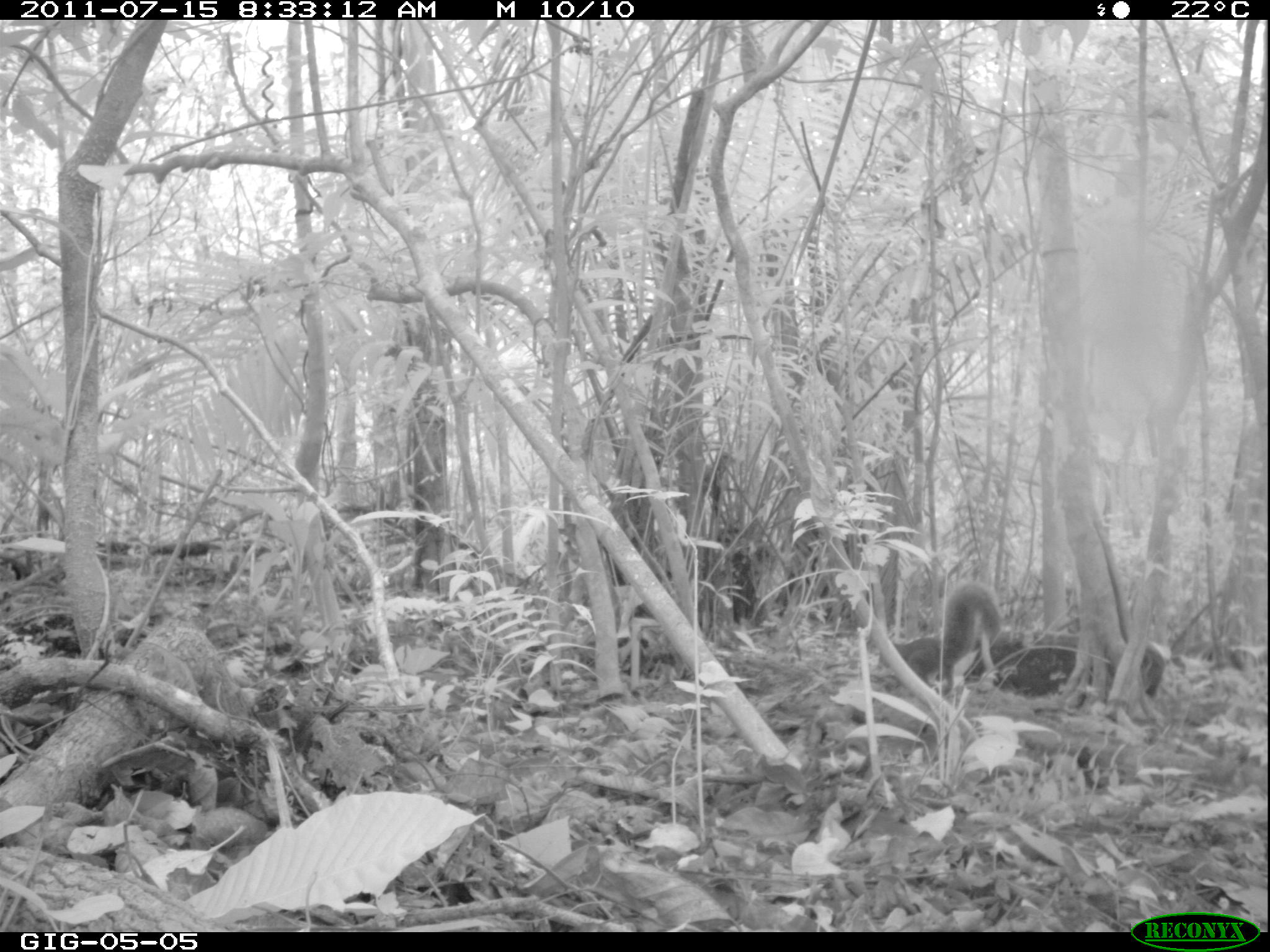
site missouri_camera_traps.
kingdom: Animalia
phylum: Chordata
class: Mammalia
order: Rodentia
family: Sciuridae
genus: Tamiasciurus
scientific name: Tamiasciurus hudsonicus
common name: red squirrel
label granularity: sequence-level